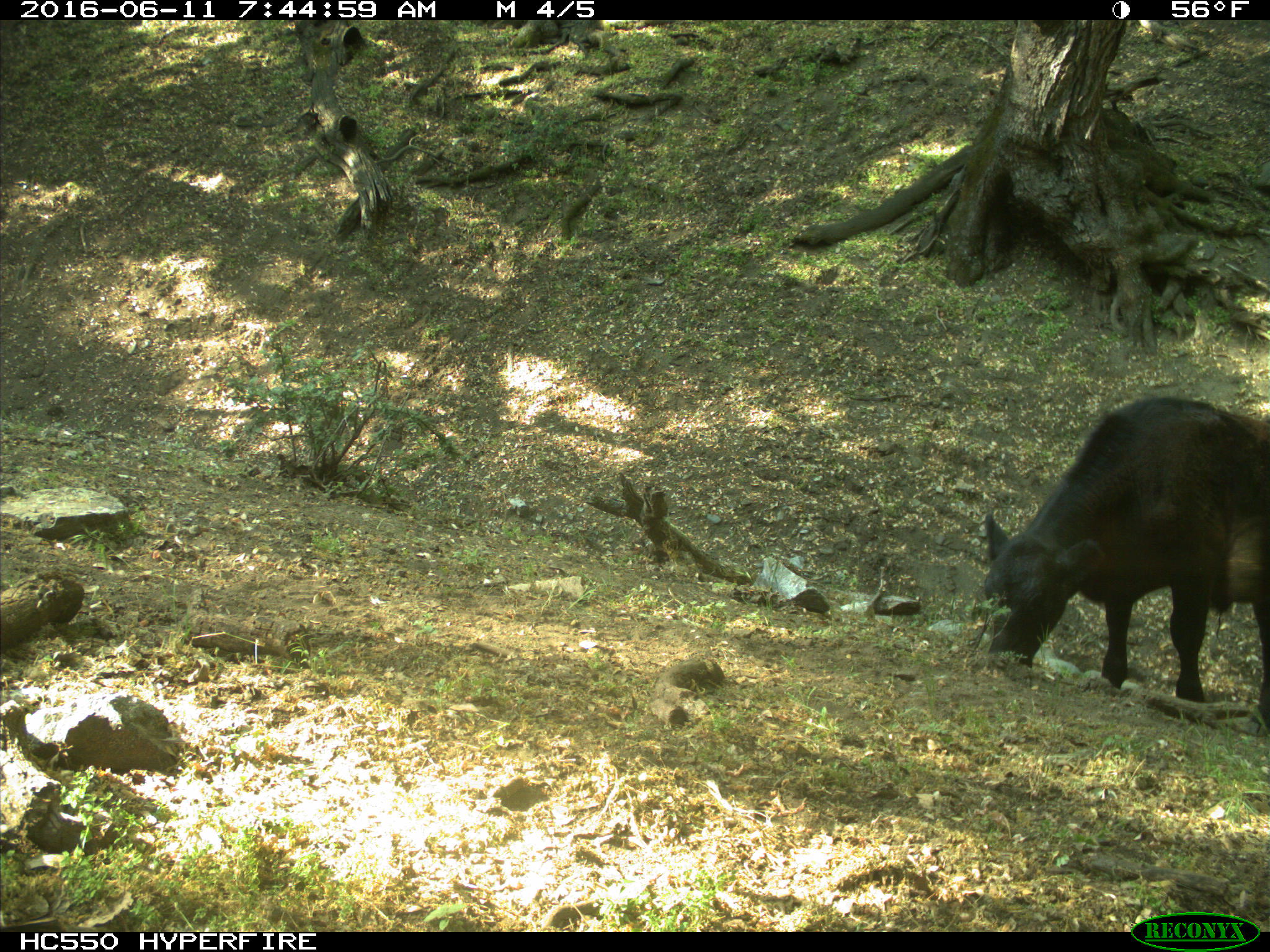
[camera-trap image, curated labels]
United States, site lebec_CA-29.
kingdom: Animalia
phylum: Chordata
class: Mammalia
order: Artiodactyla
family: Bovidae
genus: Bos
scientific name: Bos taurus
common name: domestic cow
Bos taurus (domestic cow).